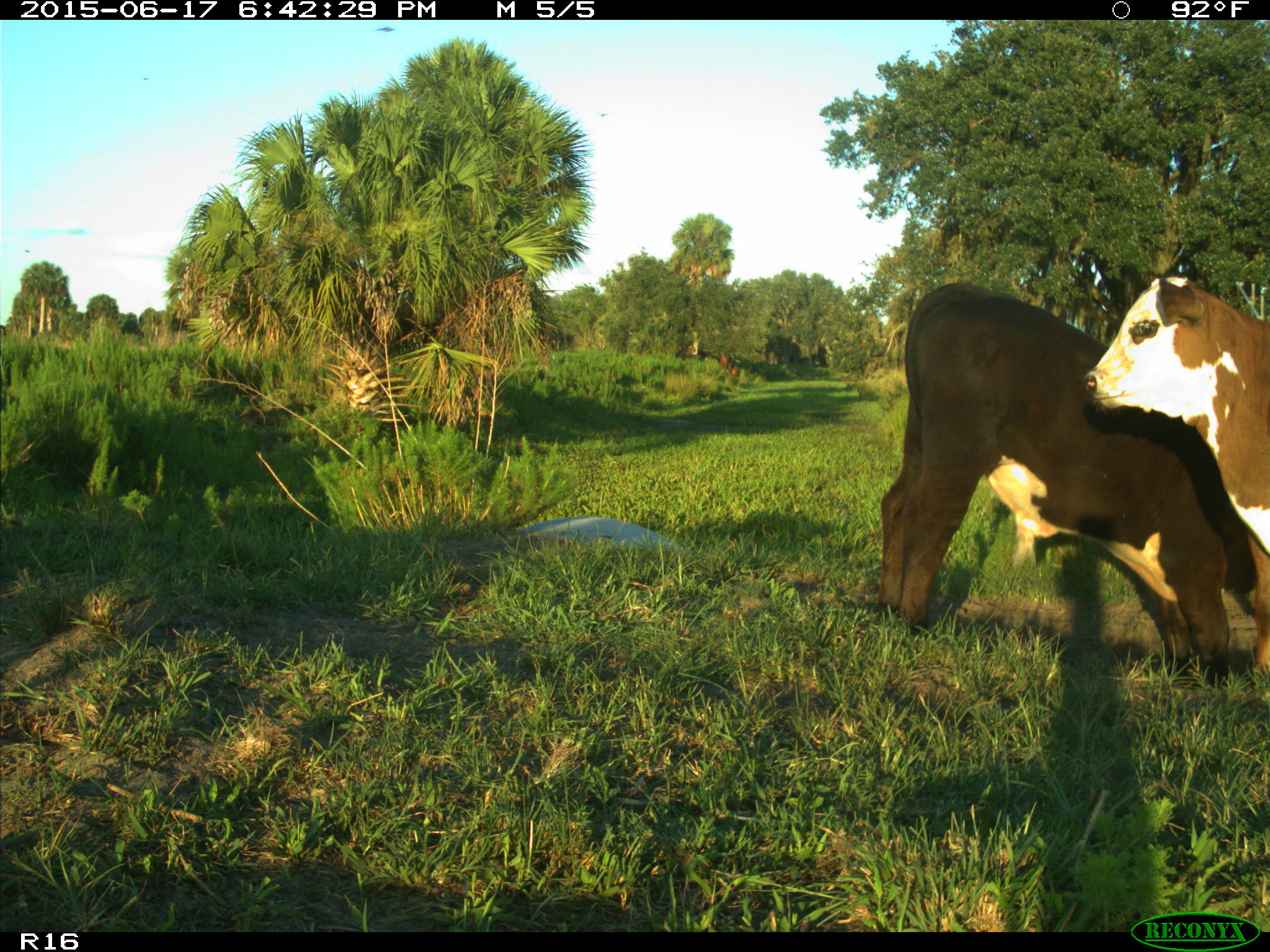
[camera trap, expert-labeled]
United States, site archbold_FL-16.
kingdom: Animalia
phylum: Chordata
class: Mammalia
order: Artiodactyla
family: Bovidae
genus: Bos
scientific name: Bos taurus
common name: domestic cow